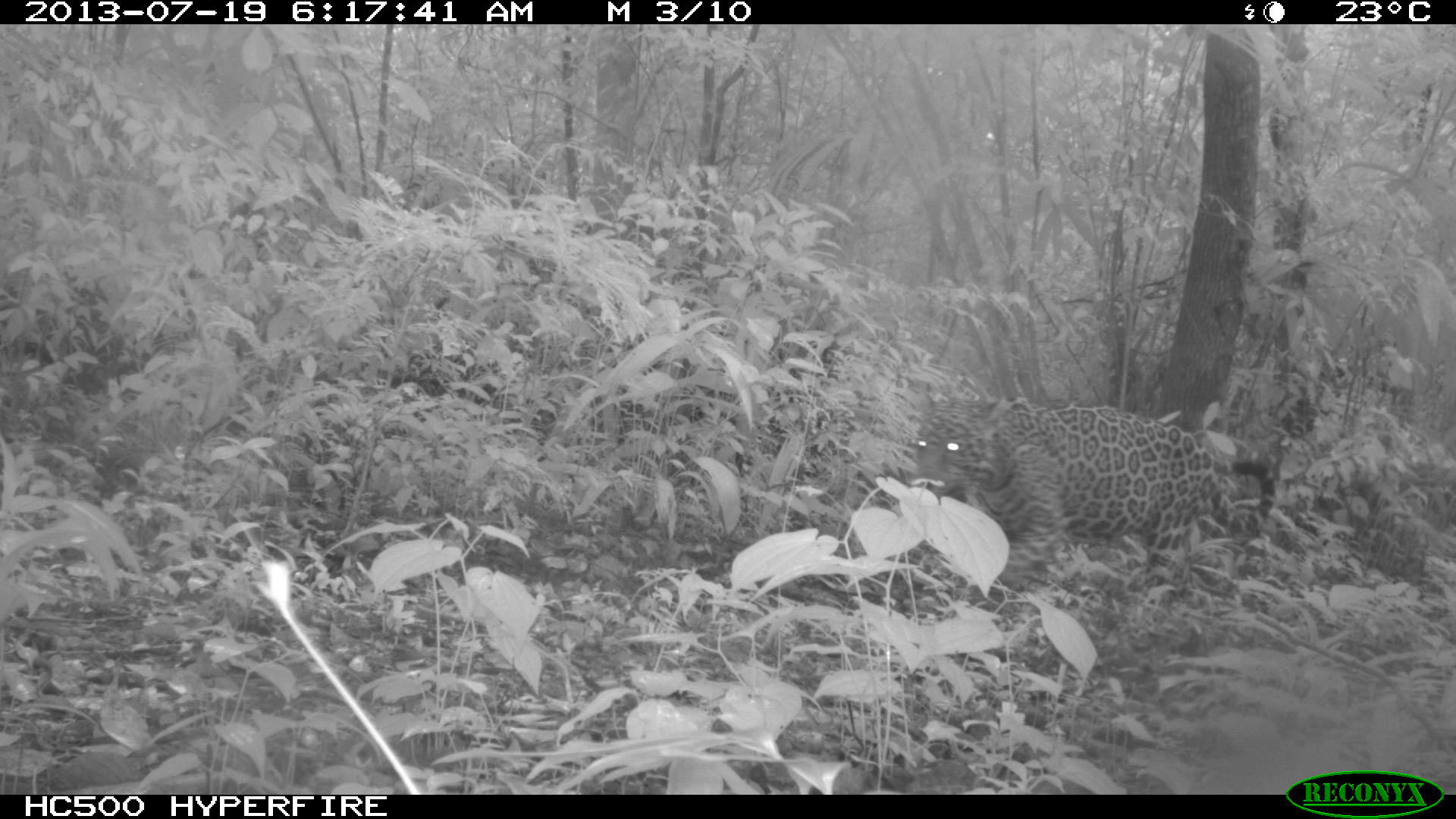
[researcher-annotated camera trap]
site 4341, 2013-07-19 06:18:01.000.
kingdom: Animalia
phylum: Chordata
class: Mammalia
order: Carnivora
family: Felidae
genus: Panthera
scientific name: Panthera onca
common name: jaguar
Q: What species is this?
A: Panthera onca (jaguar).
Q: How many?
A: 1.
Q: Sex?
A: Male.